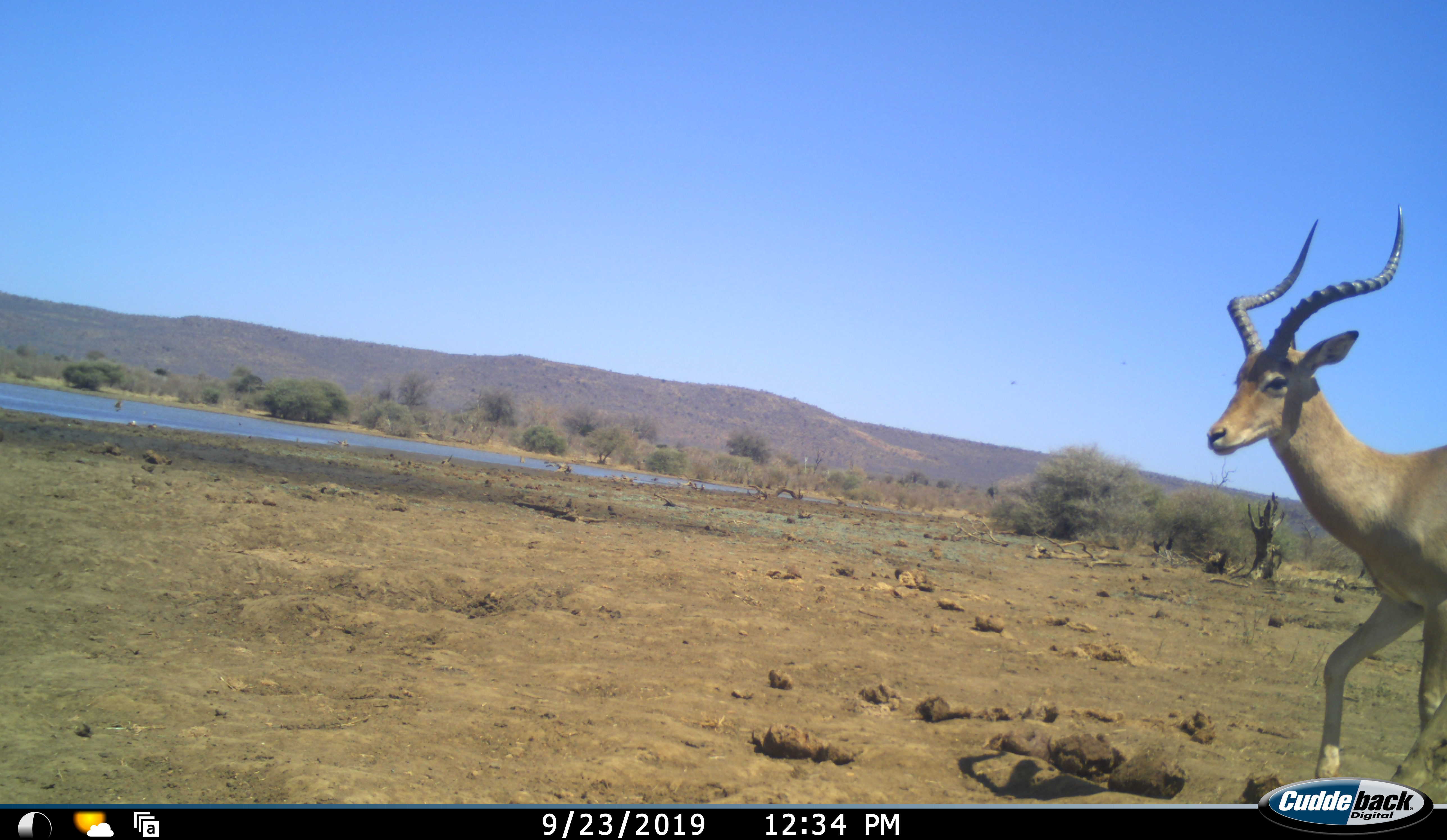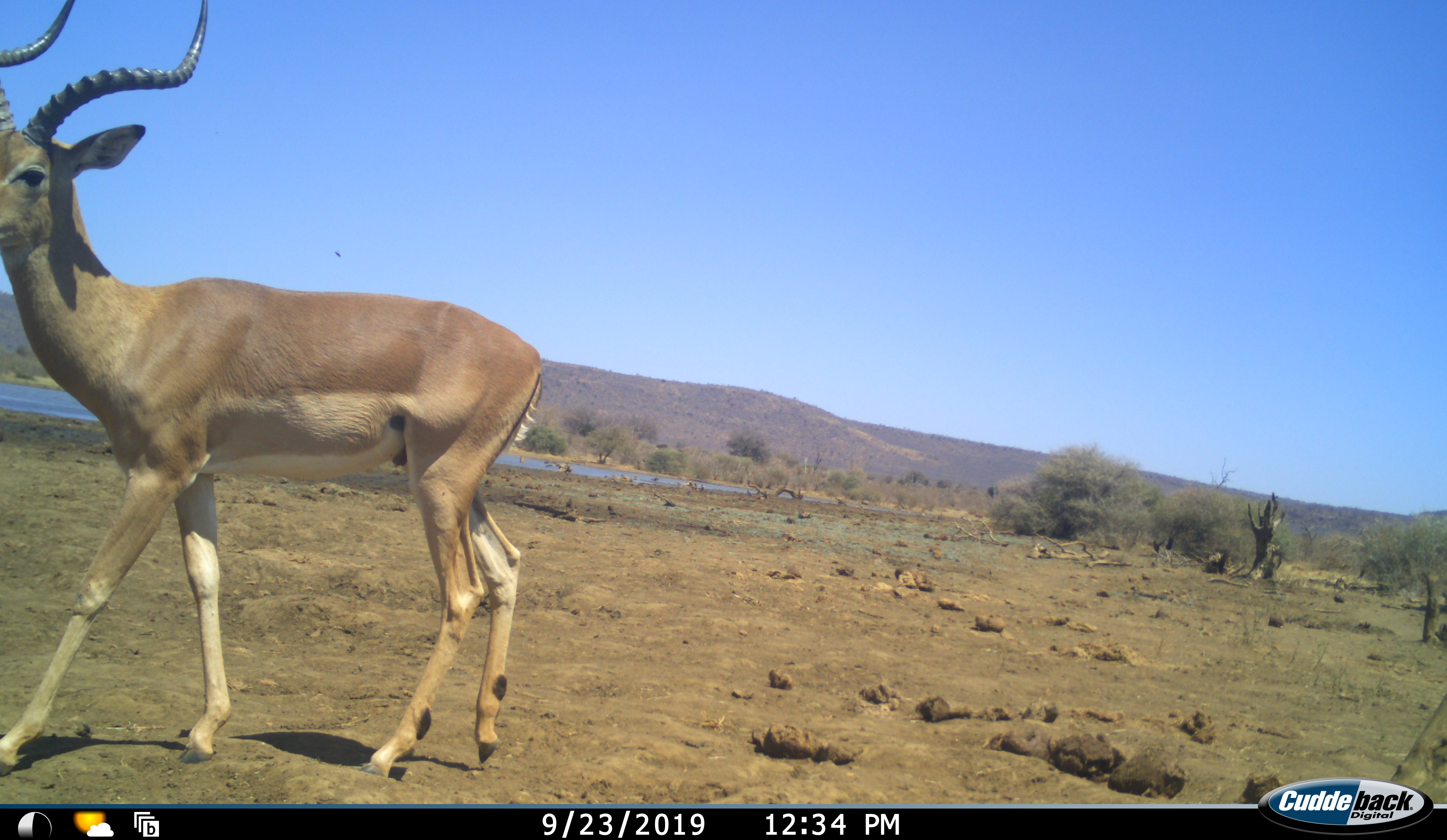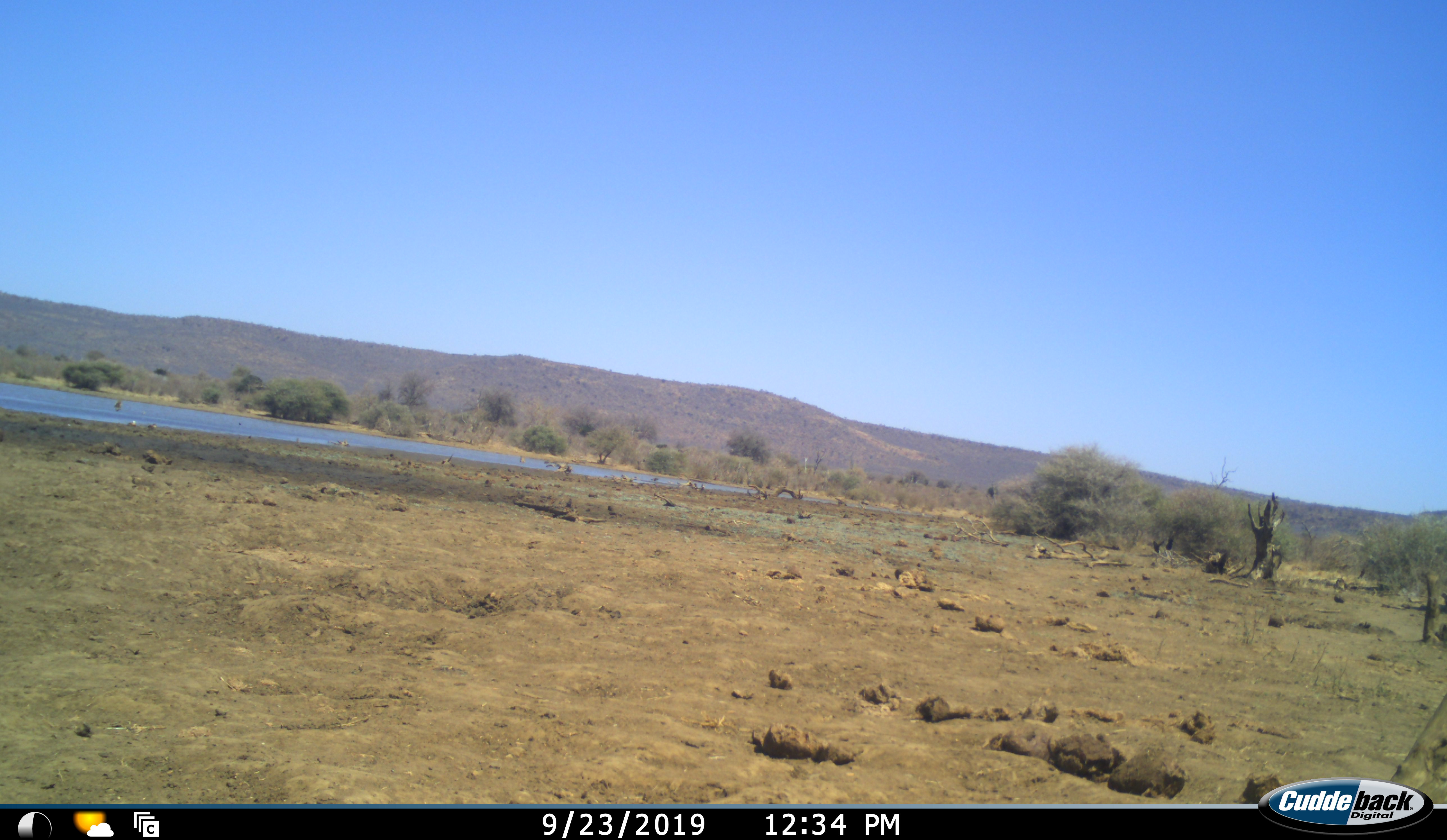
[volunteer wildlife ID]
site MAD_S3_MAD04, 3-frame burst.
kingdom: Animalia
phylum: Chordata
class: Mammalia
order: Artiodactyla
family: Bovidae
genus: Aepyceros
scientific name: Aepyceros melampus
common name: impala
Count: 1.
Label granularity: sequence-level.